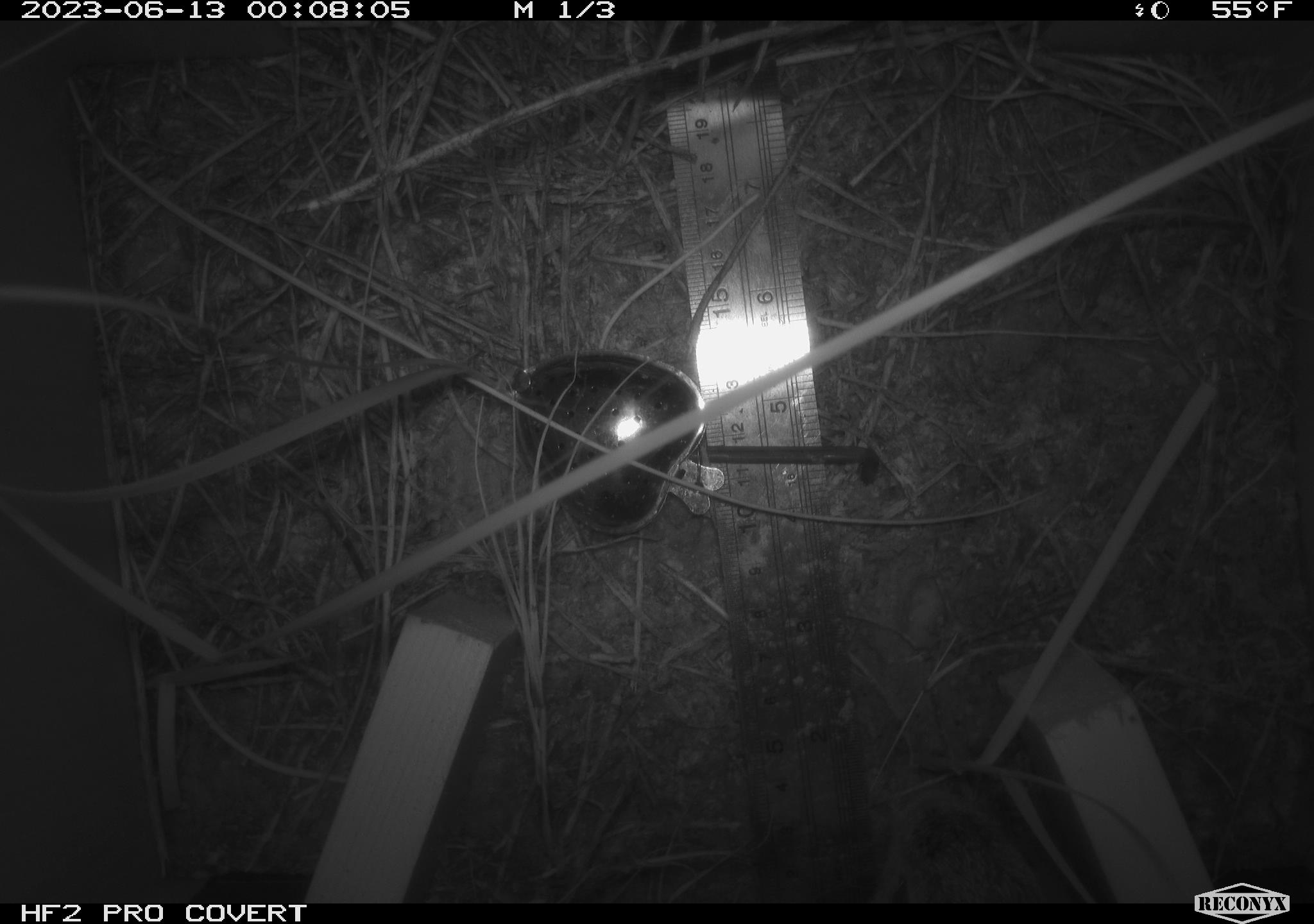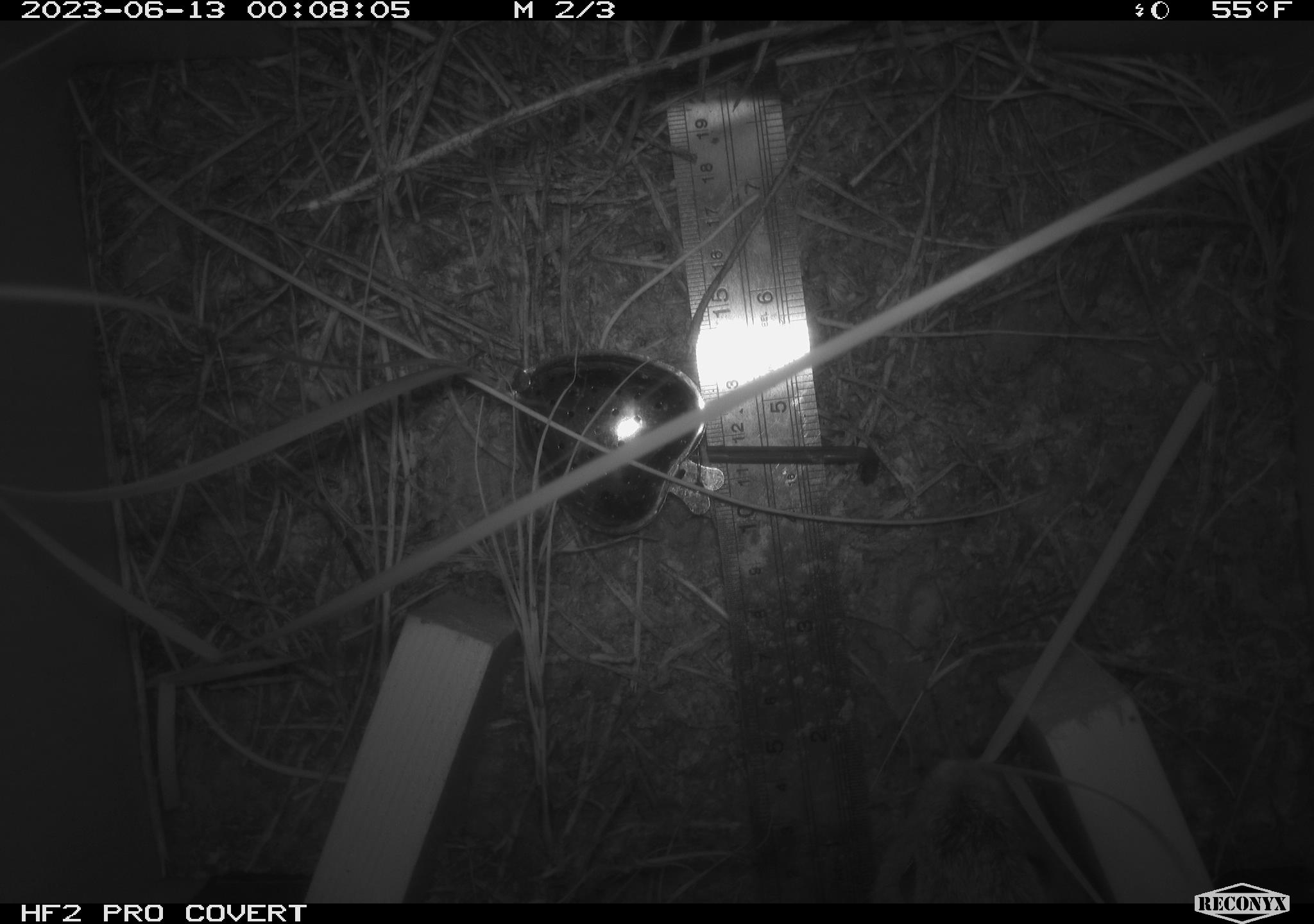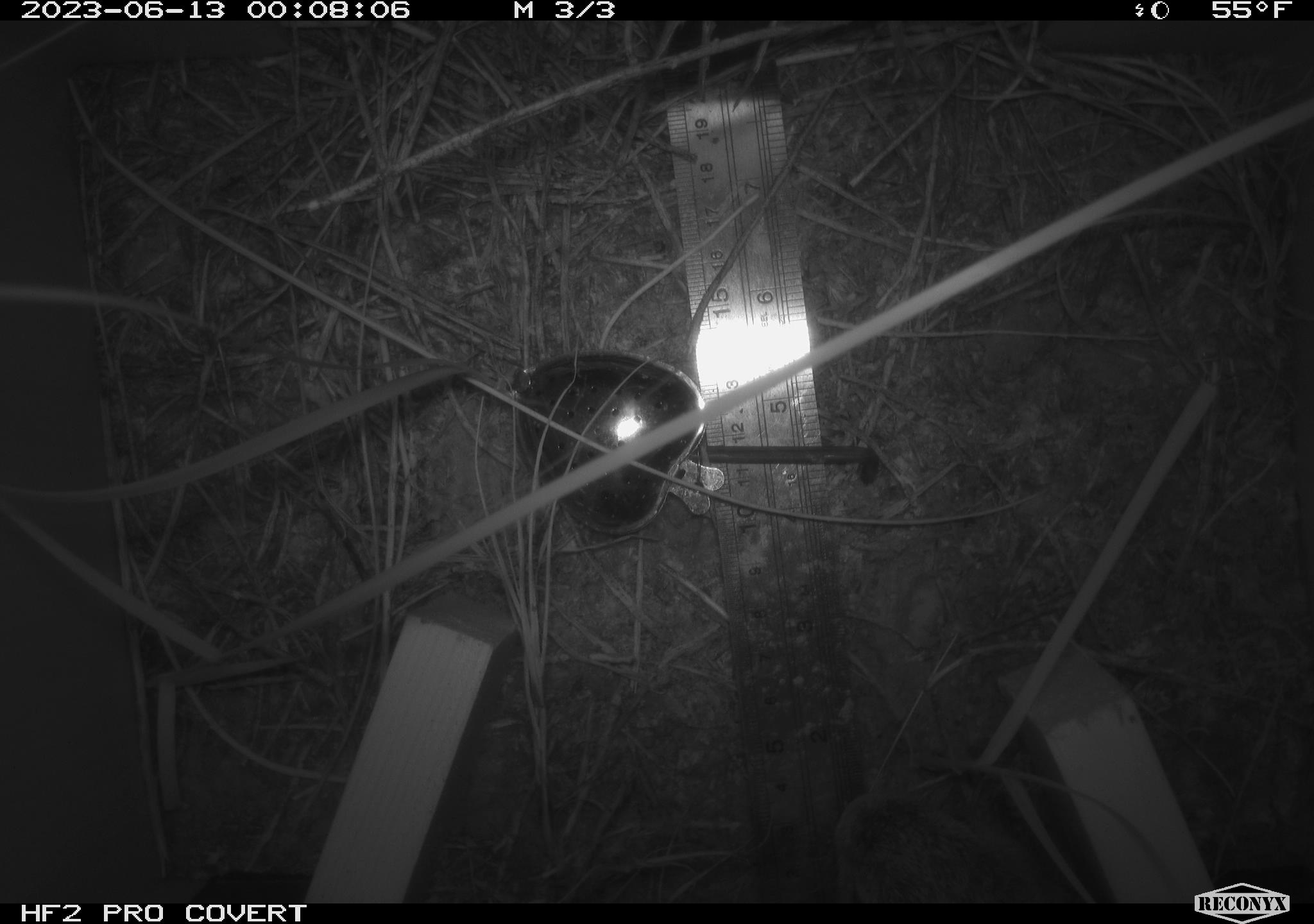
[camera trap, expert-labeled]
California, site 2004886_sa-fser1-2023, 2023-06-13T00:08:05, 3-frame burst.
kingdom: Animalia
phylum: Chordata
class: Mammalia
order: Lagomorpha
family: Leporidae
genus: Sylvilagus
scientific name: Sylvilagus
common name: cottontail rabbits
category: sylvilagus species